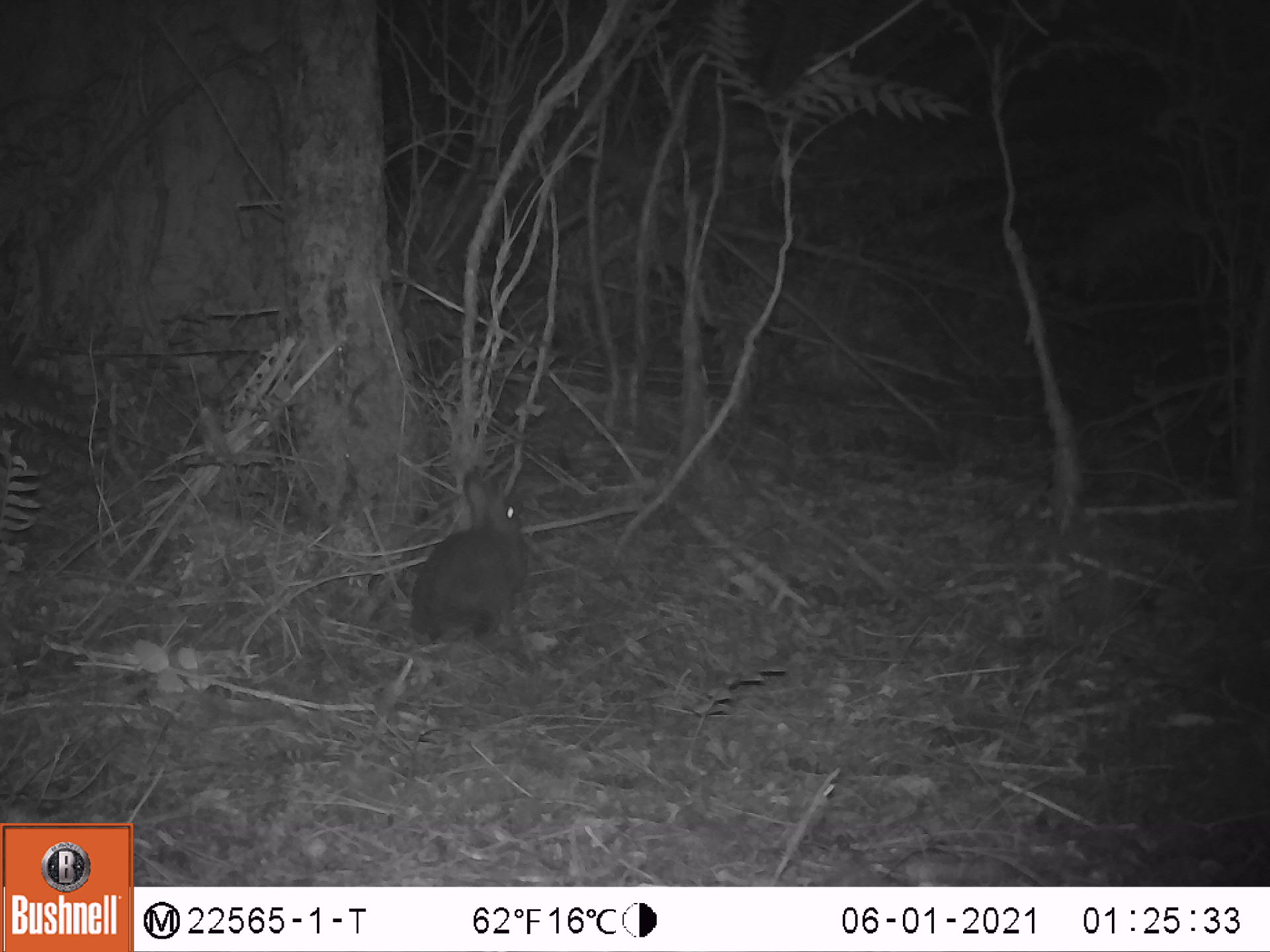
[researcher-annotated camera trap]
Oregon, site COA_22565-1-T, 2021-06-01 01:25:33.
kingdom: Animalia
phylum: Chordata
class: Mammalia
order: Lagomorpha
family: Leporidae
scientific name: Leporidae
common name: hares and rabbits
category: leporidae family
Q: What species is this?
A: Leporidae family (hares and rabbits) (Leporidae).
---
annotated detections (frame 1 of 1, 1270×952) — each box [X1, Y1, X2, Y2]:
leporidae family: [409, 459, 523, 652]